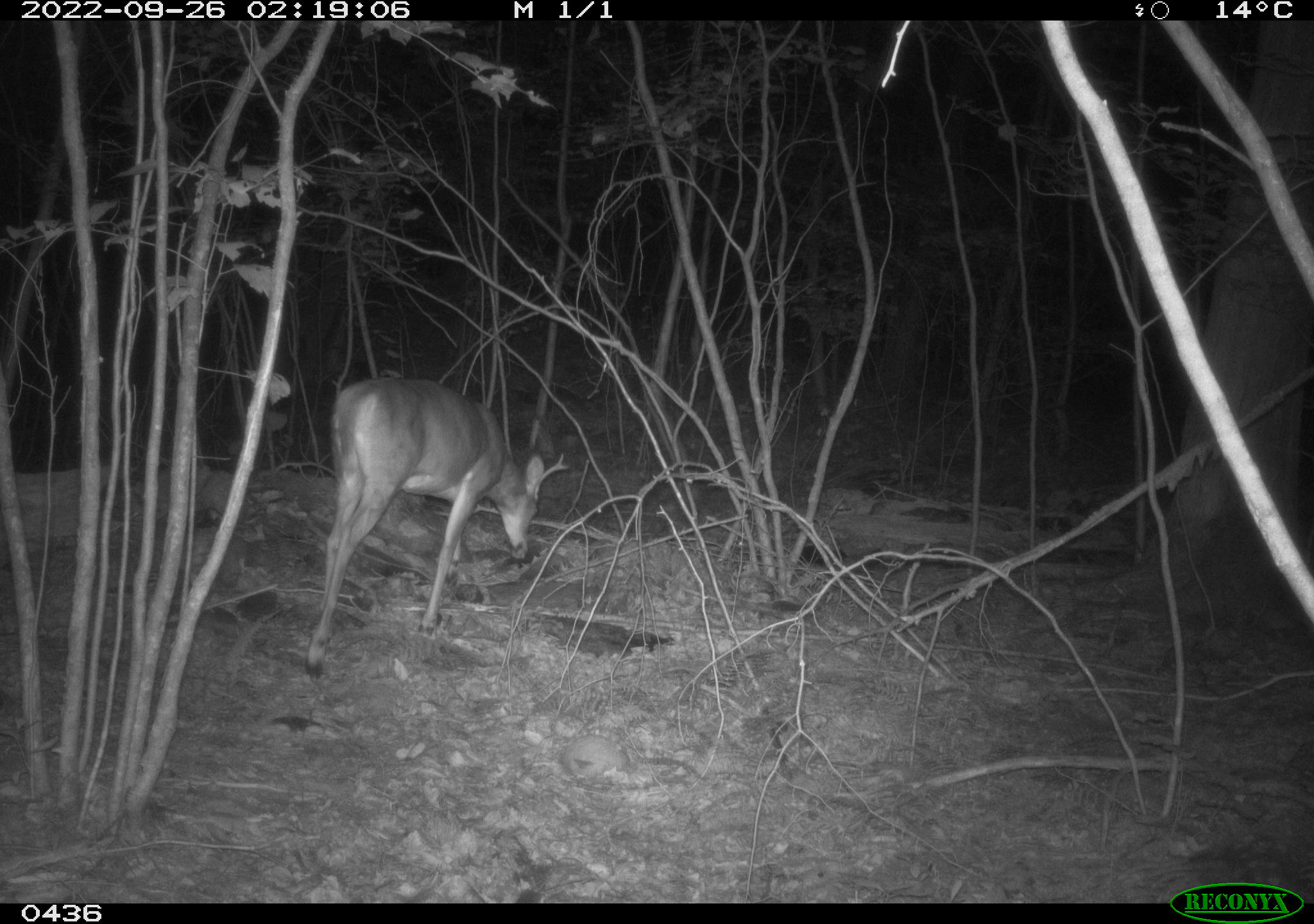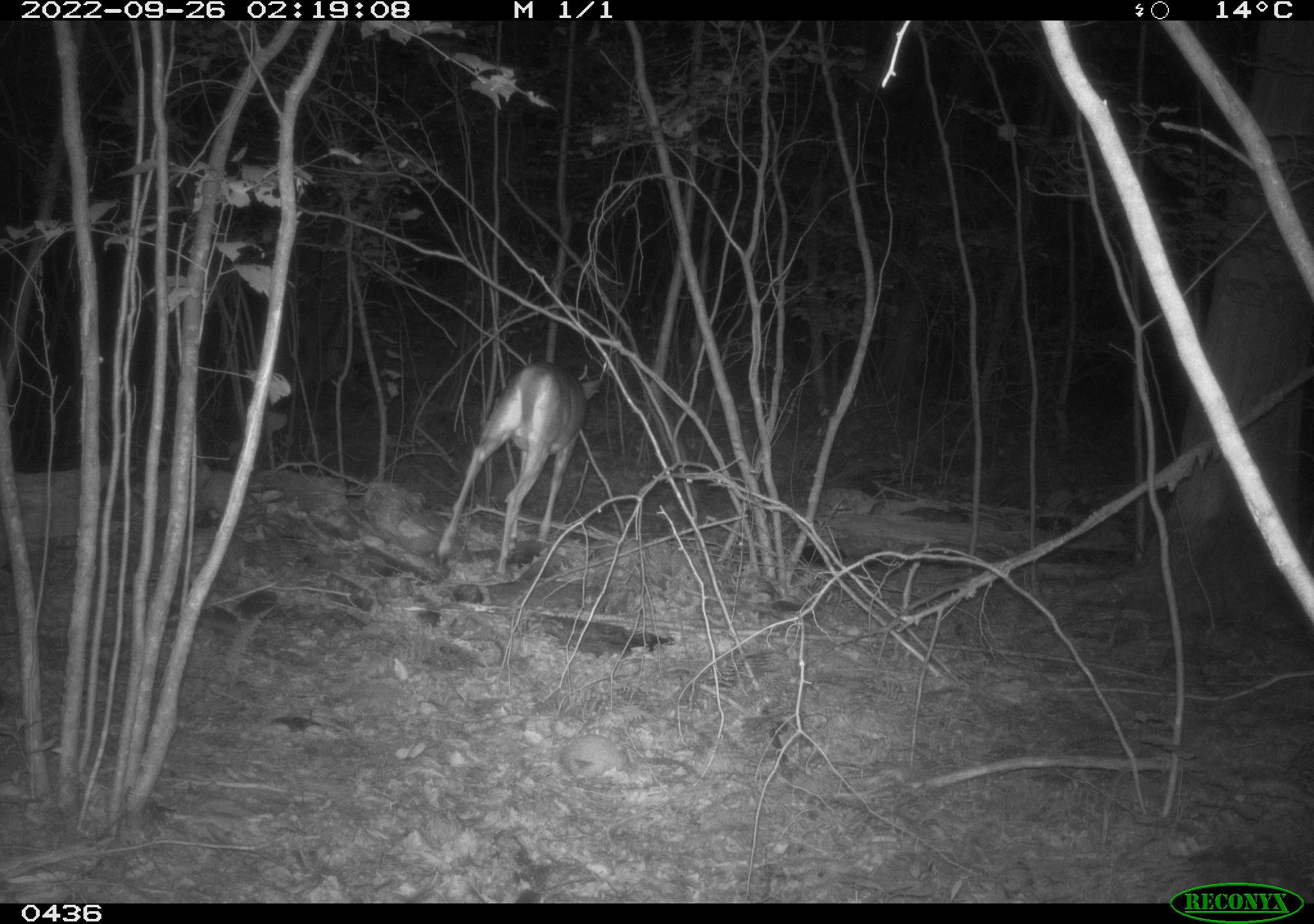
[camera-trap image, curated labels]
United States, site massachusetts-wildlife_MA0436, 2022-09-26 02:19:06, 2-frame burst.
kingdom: Animalia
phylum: Chordata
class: Mammalia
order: Artiodactyla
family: Cervidae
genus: Odocoileus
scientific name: Odocoileus virginianus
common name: white-tailed deer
White-tailed deer (Odocoileus virginianus).